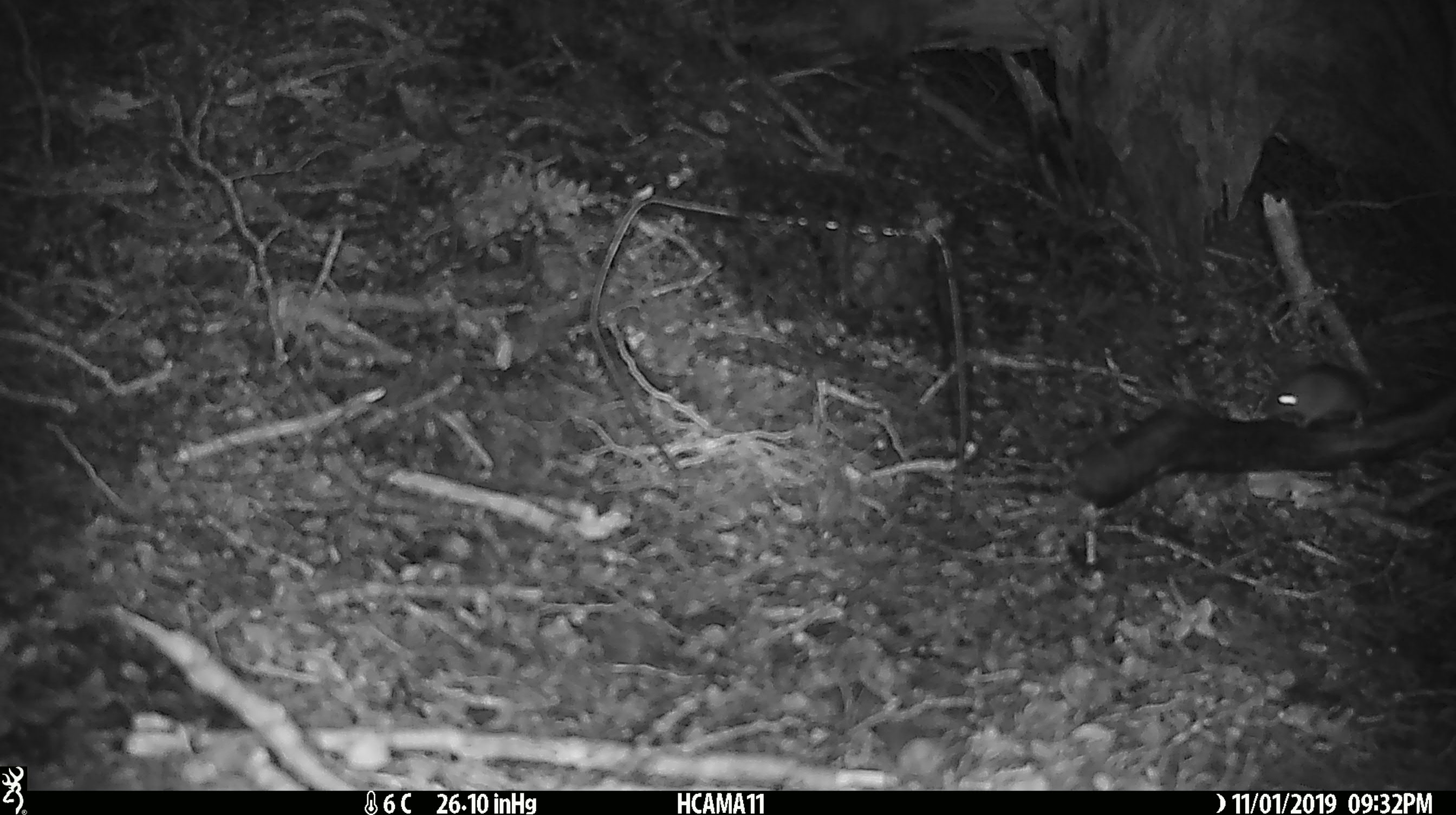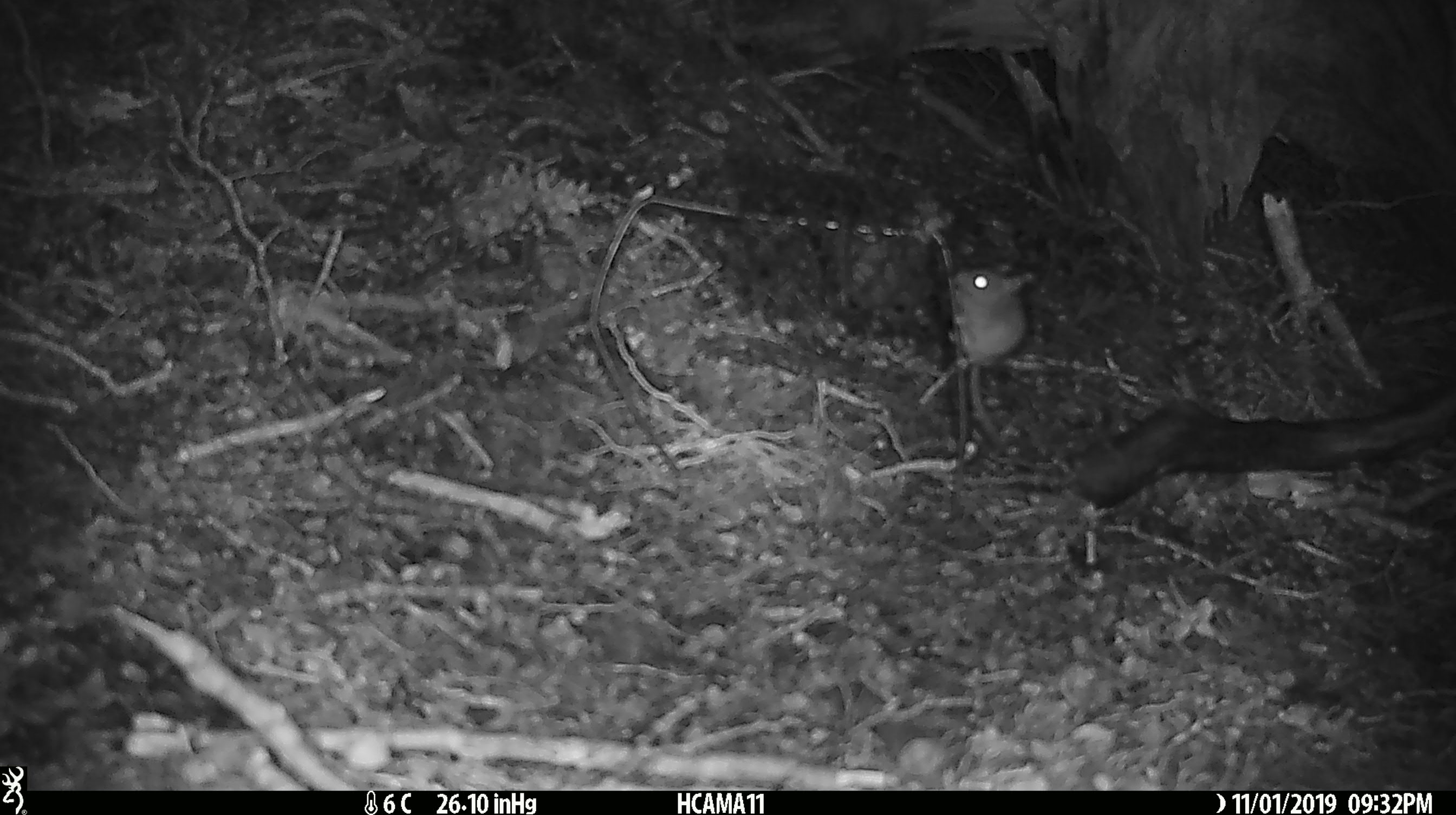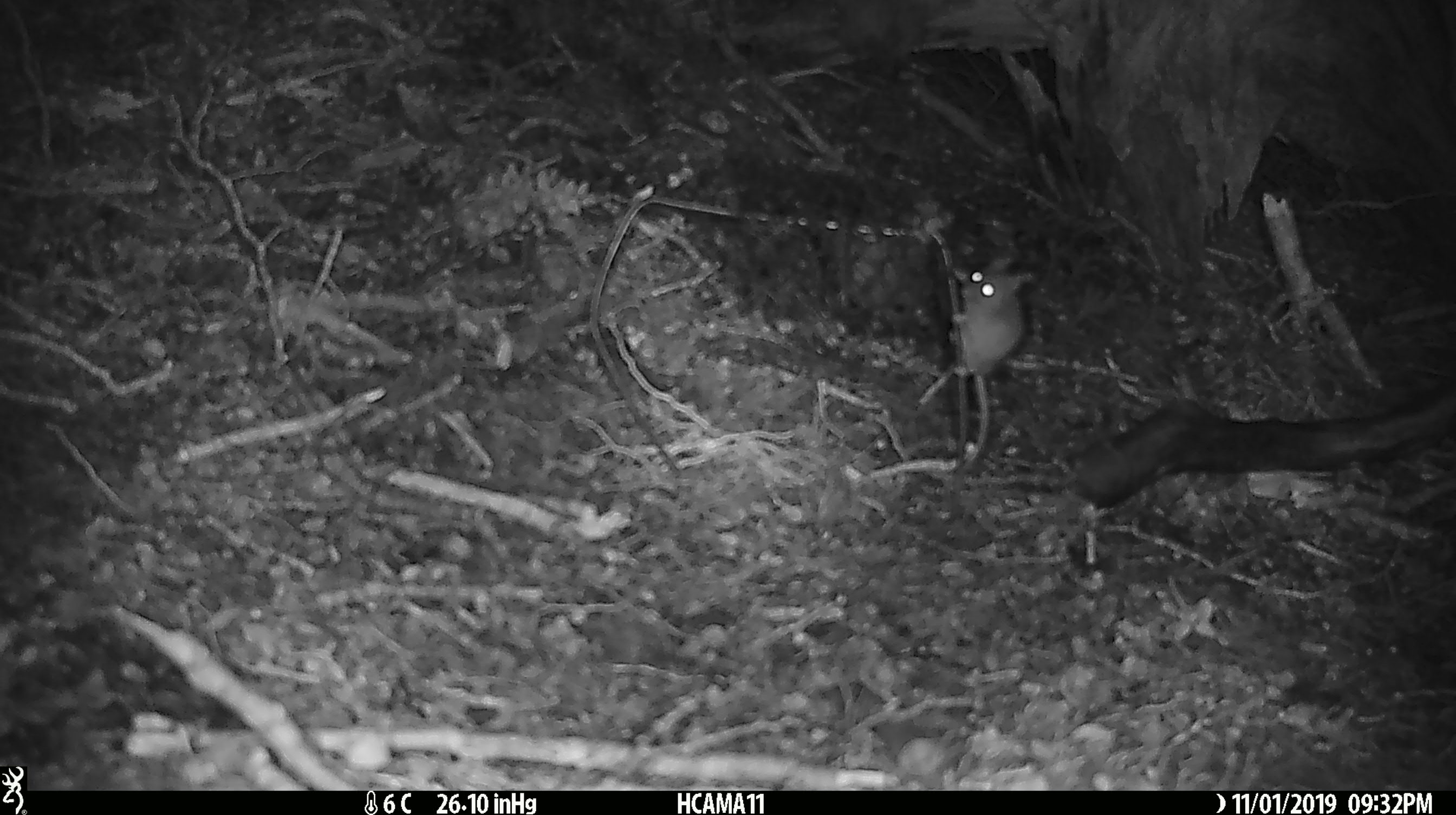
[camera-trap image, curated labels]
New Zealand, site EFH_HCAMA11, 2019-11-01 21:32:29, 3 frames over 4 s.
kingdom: Animalia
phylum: Chordata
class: Mammalia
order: Rodentia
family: Muridae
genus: Mus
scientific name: Mus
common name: mouse